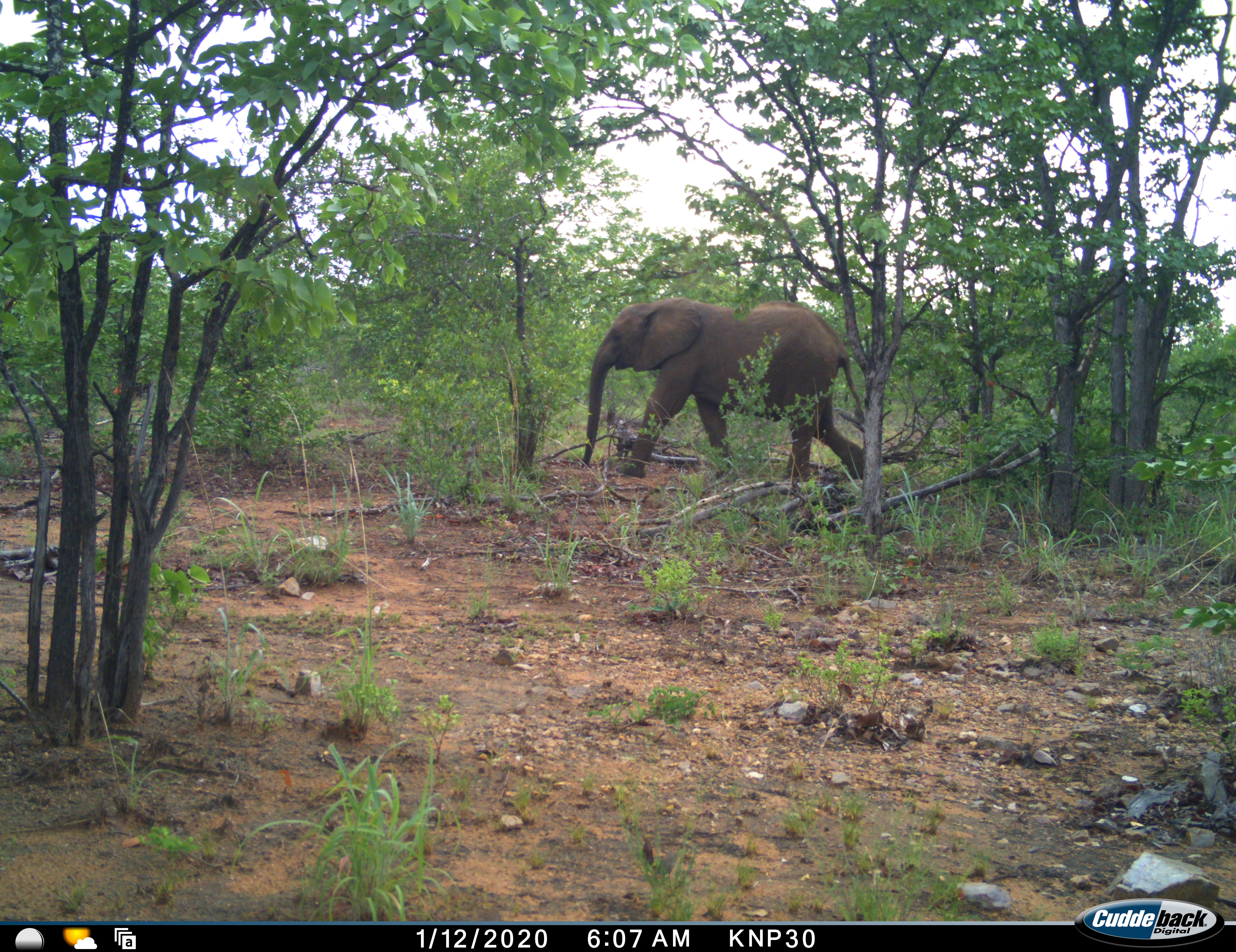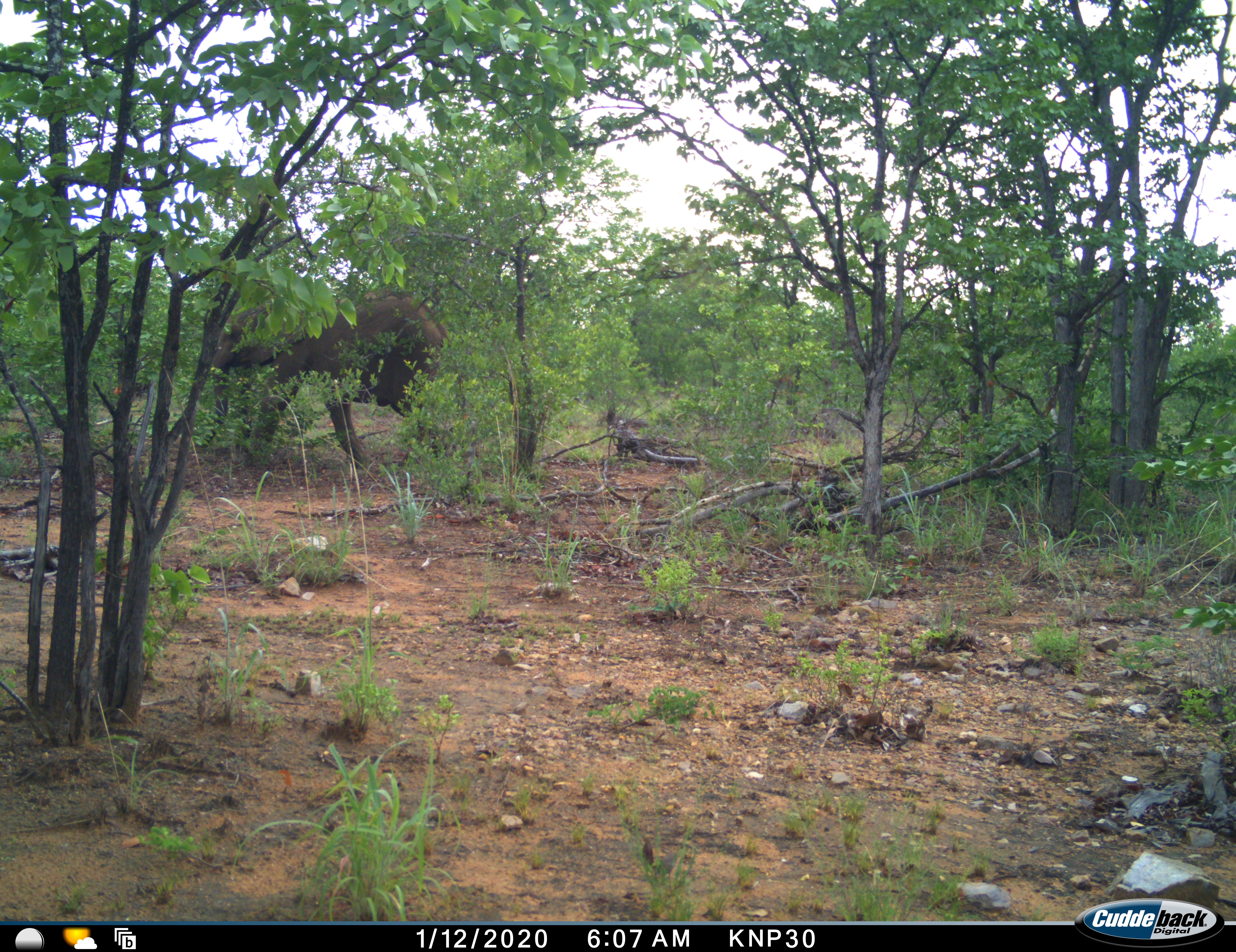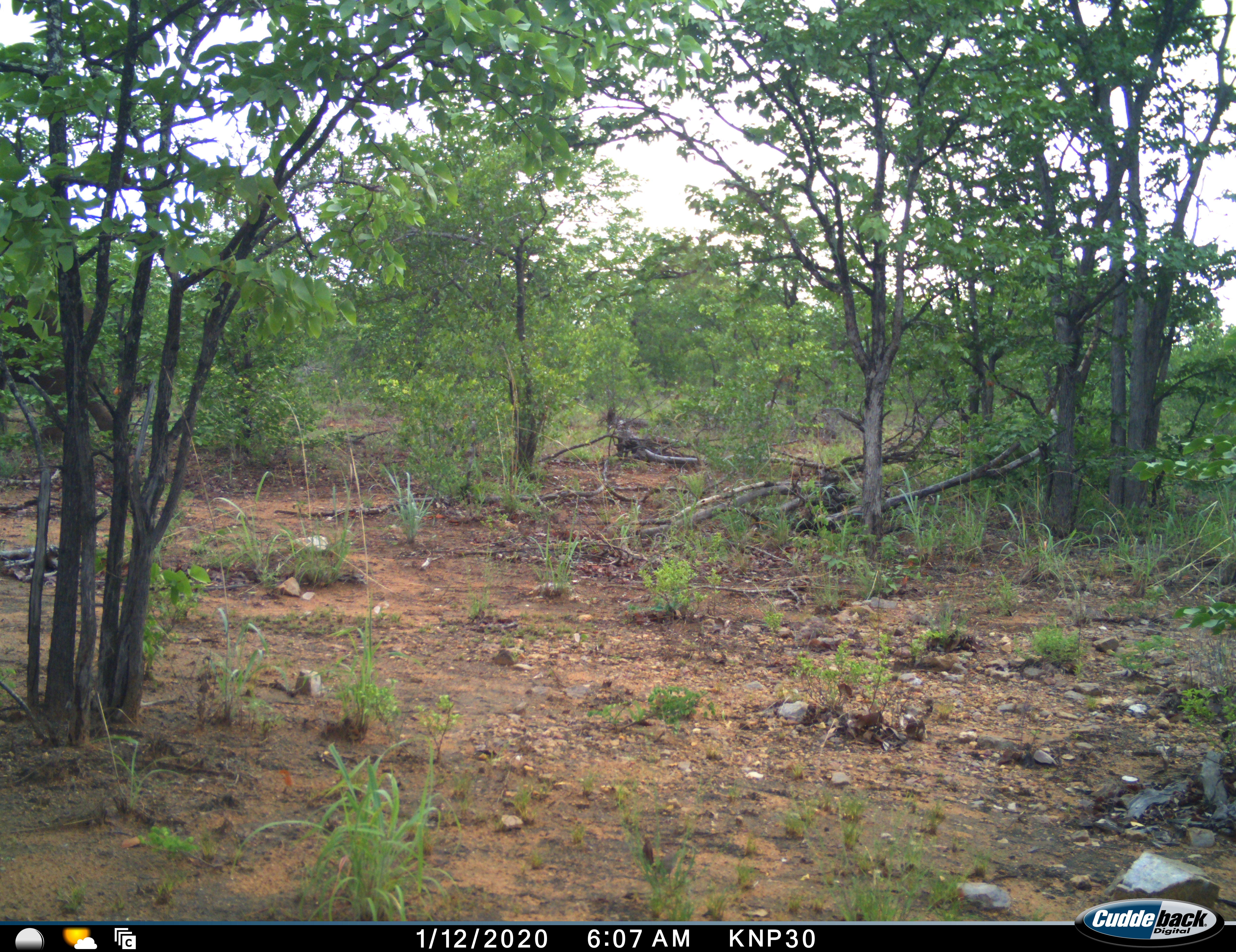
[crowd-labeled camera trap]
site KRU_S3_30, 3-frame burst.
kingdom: Animalia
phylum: Chordata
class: Mammalia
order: Proboscidea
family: Elephantidae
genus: Loxodonta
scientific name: Loxodonta africana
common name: african bush elephant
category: elephant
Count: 1.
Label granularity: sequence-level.